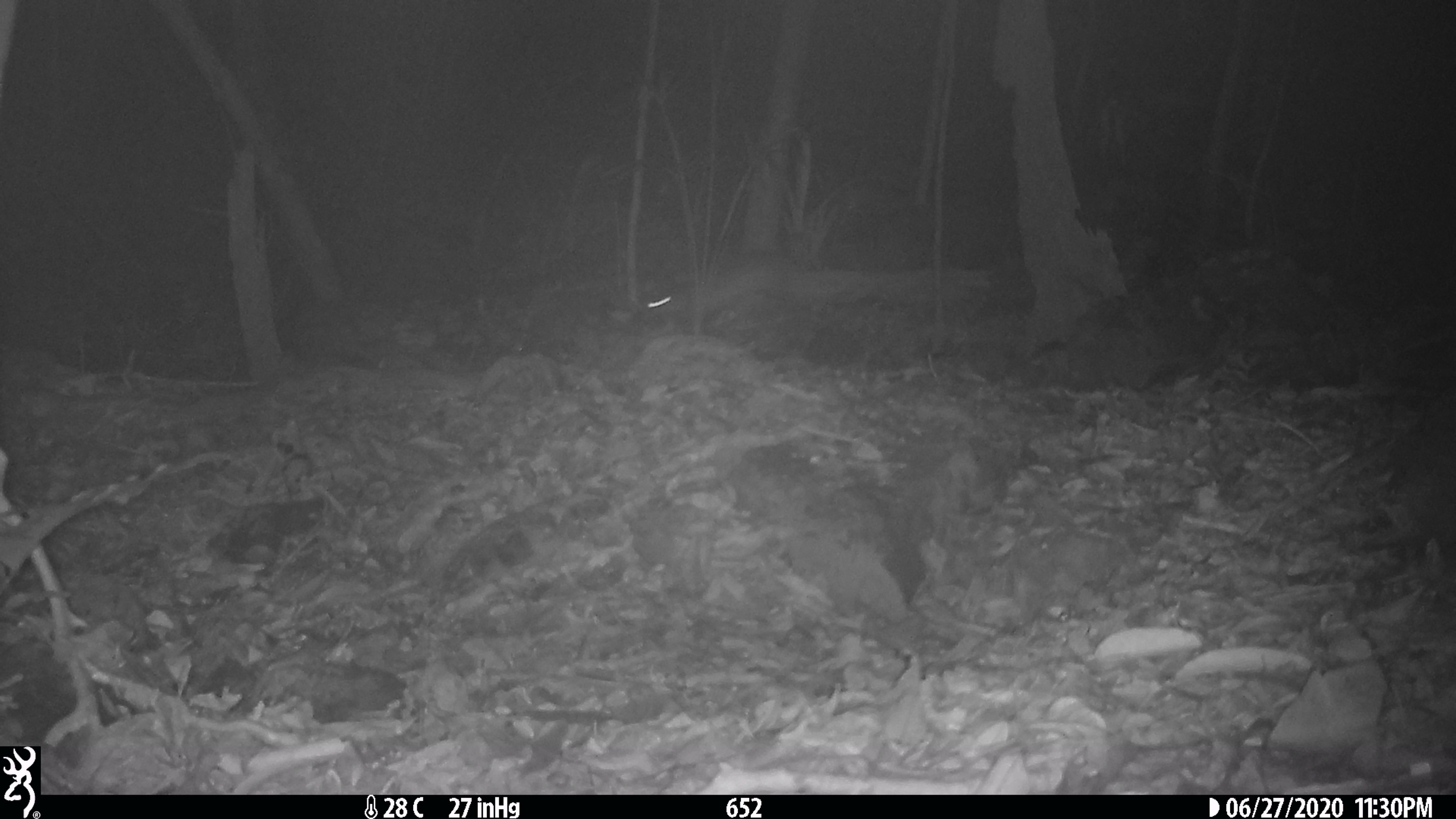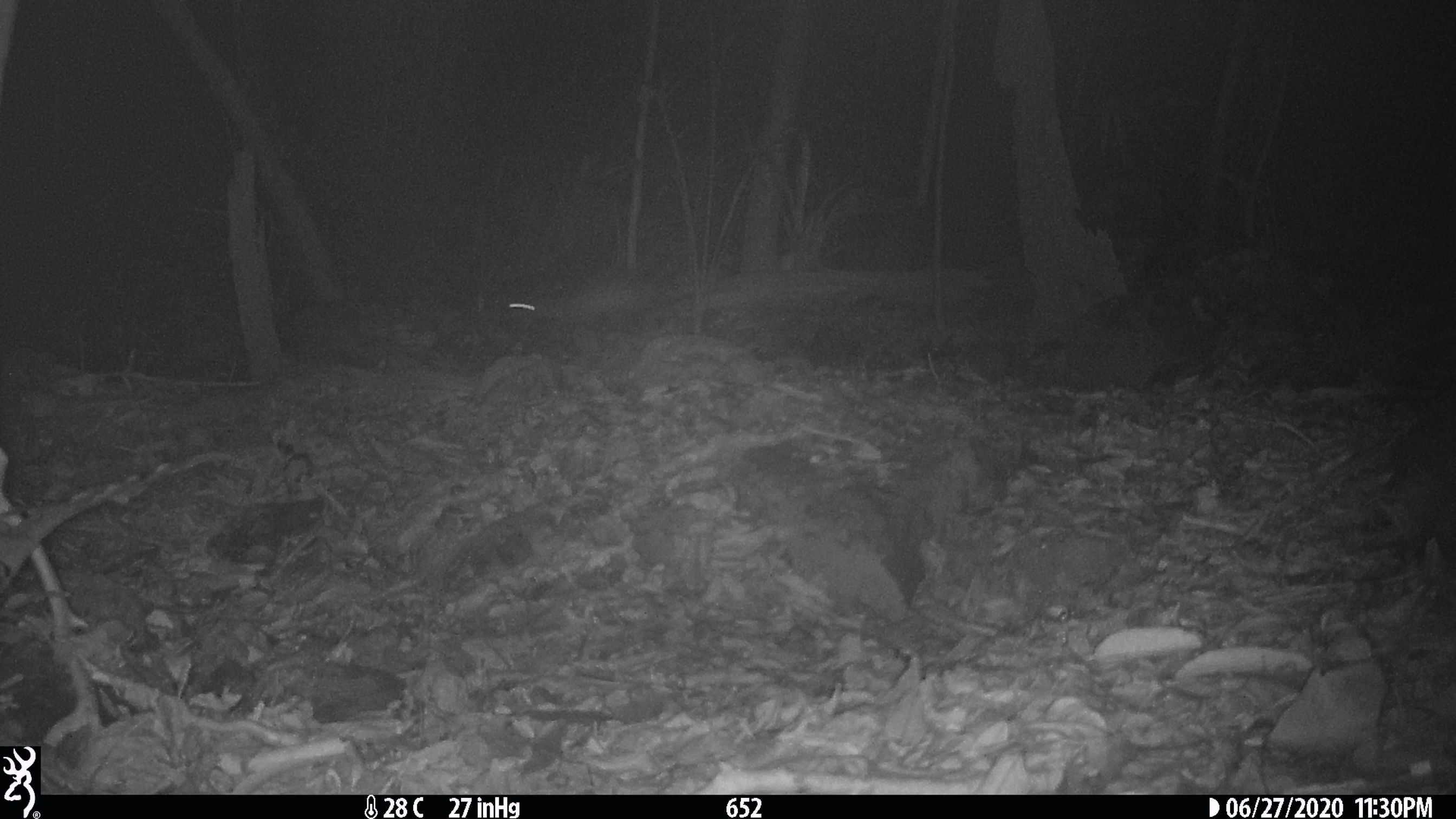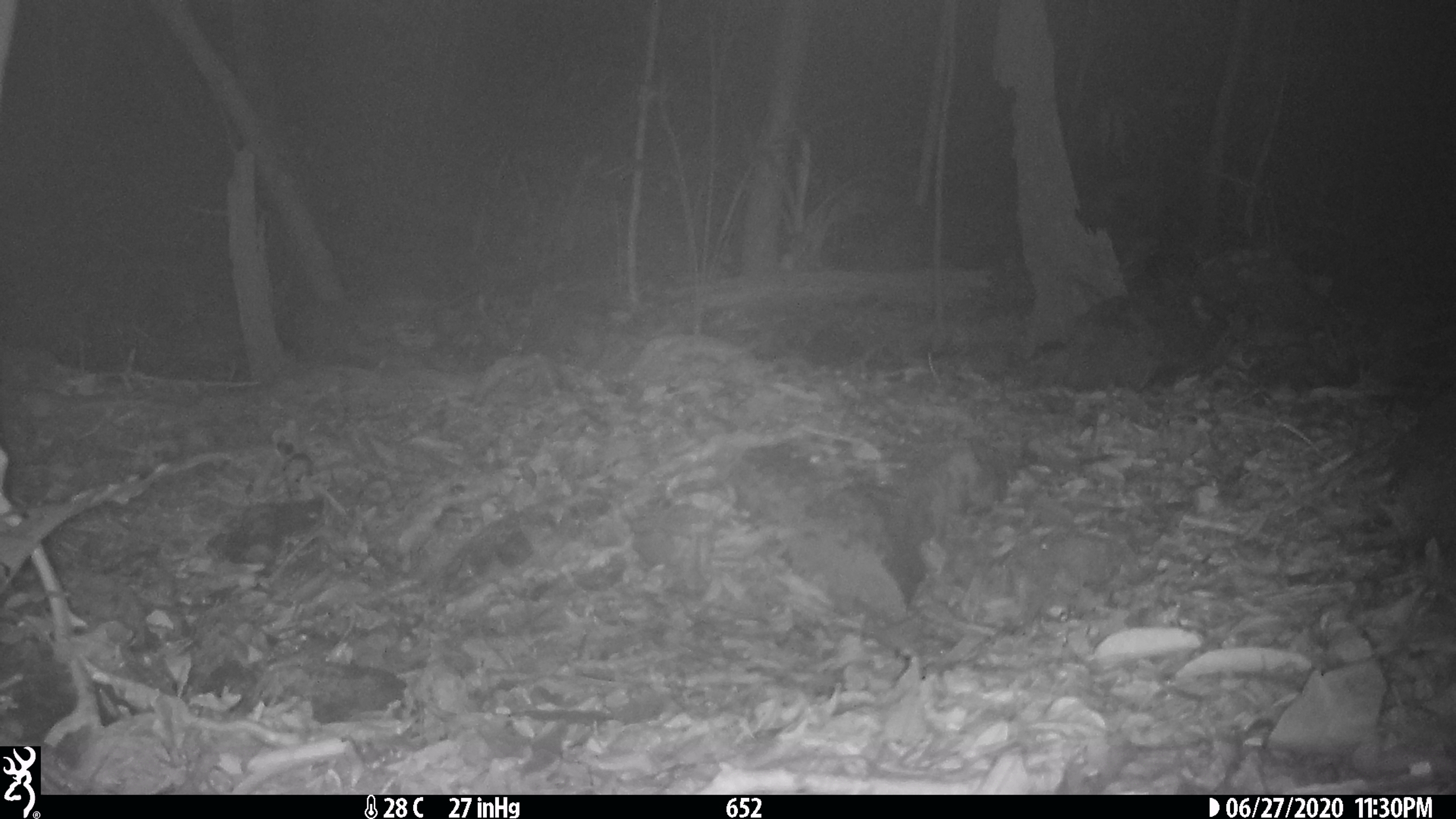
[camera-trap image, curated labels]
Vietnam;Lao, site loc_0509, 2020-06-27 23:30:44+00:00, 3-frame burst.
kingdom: Animalia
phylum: Chordata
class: Mammalia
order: Carnivora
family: Viverridae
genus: Paradoxurus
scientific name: Paradoxurus hermaphroditus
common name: common palm civet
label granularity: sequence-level